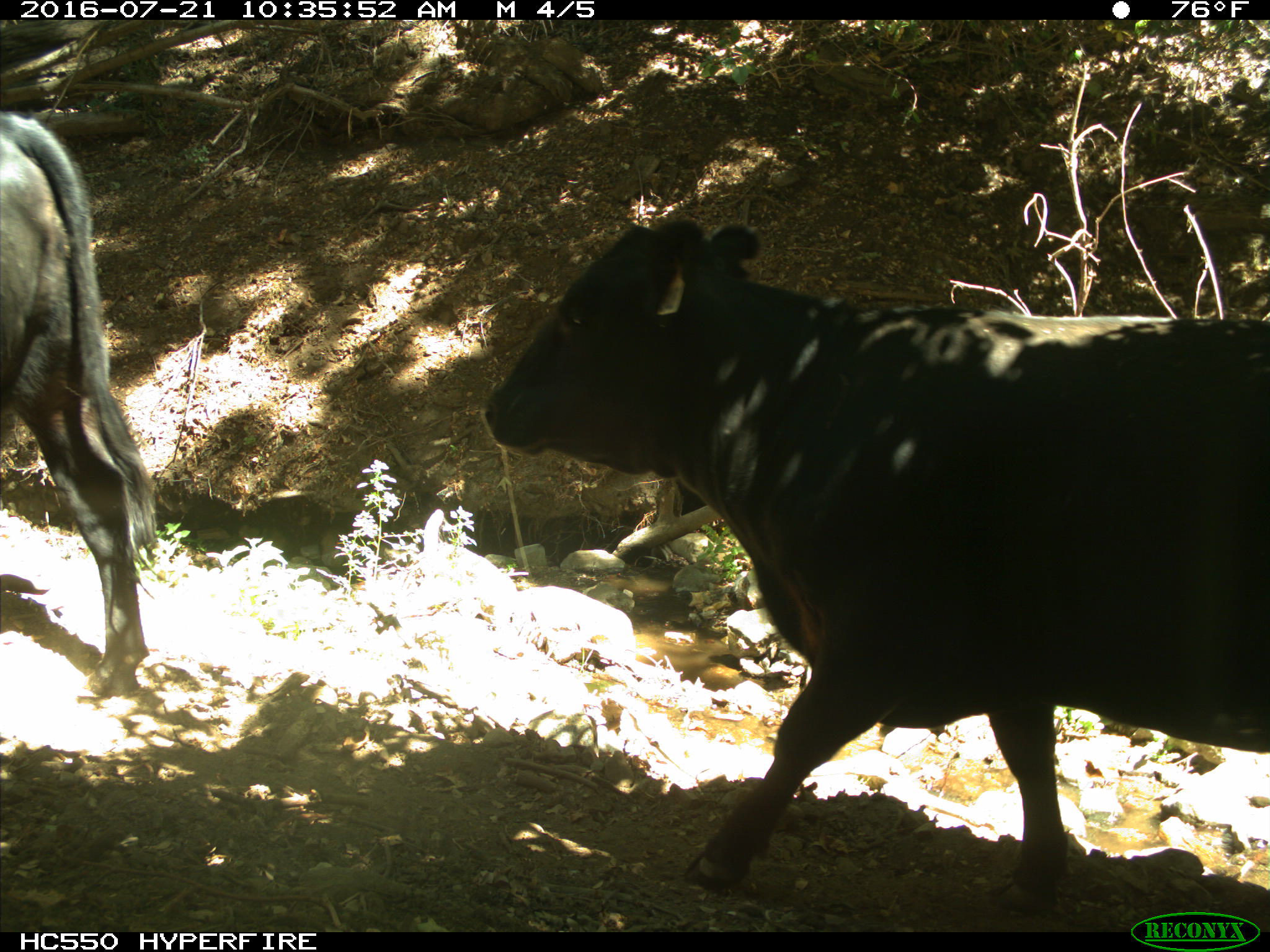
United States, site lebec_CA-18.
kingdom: Animalia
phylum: Chordata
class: Mammalia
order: Artiodactyla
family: Bovidae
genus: Bos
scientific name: Bos taurus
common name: domestic cow